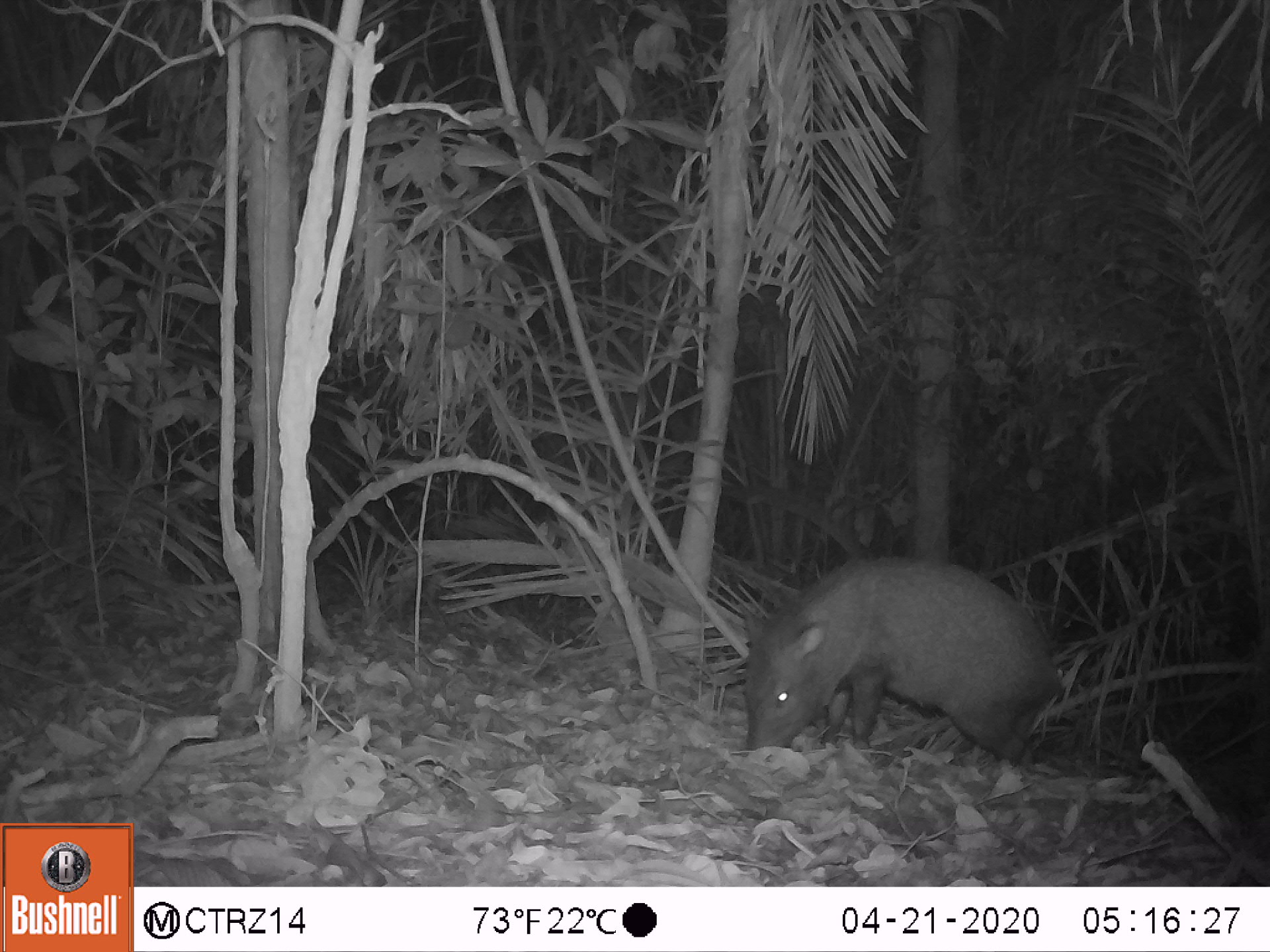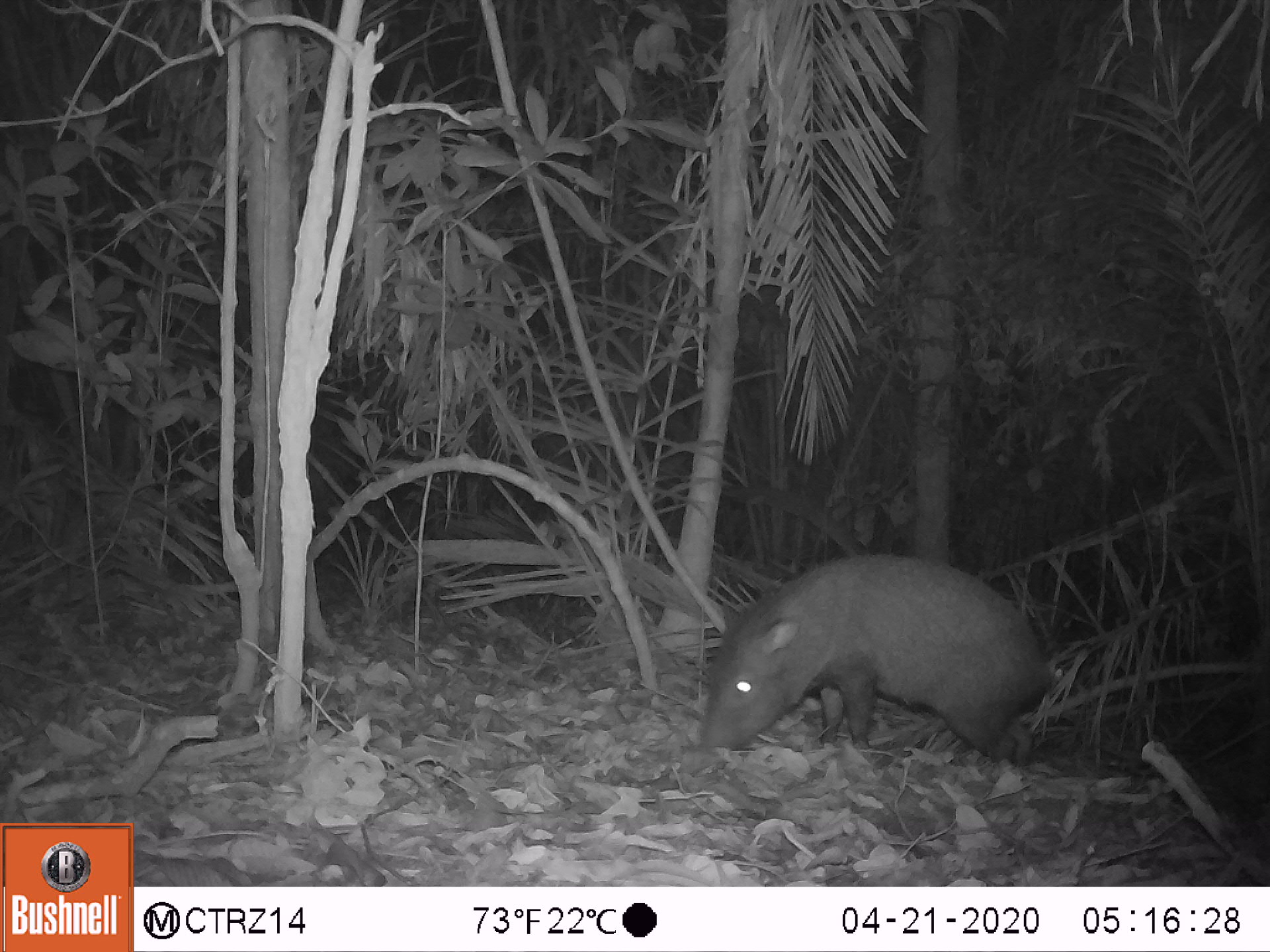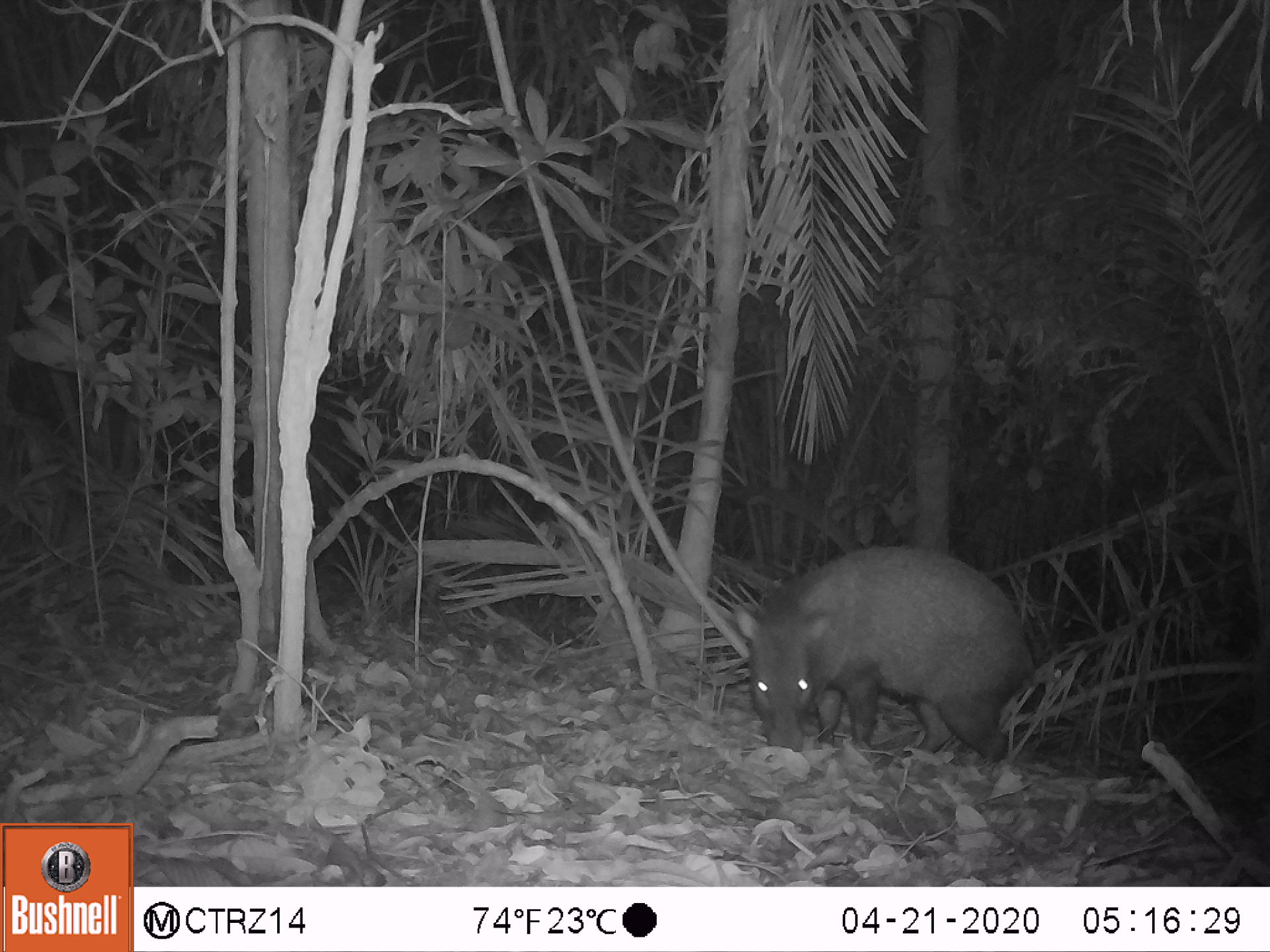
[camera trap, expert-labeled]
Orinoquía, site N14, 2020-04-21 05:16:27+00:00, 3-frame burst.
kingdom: Animalia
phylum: Chordata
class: Mammalia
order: Artiodactyla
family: Tayassuidae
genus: Pecari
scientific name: Pecari tajacu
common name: collared peccary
Collared peccary (Pecari tajacu).